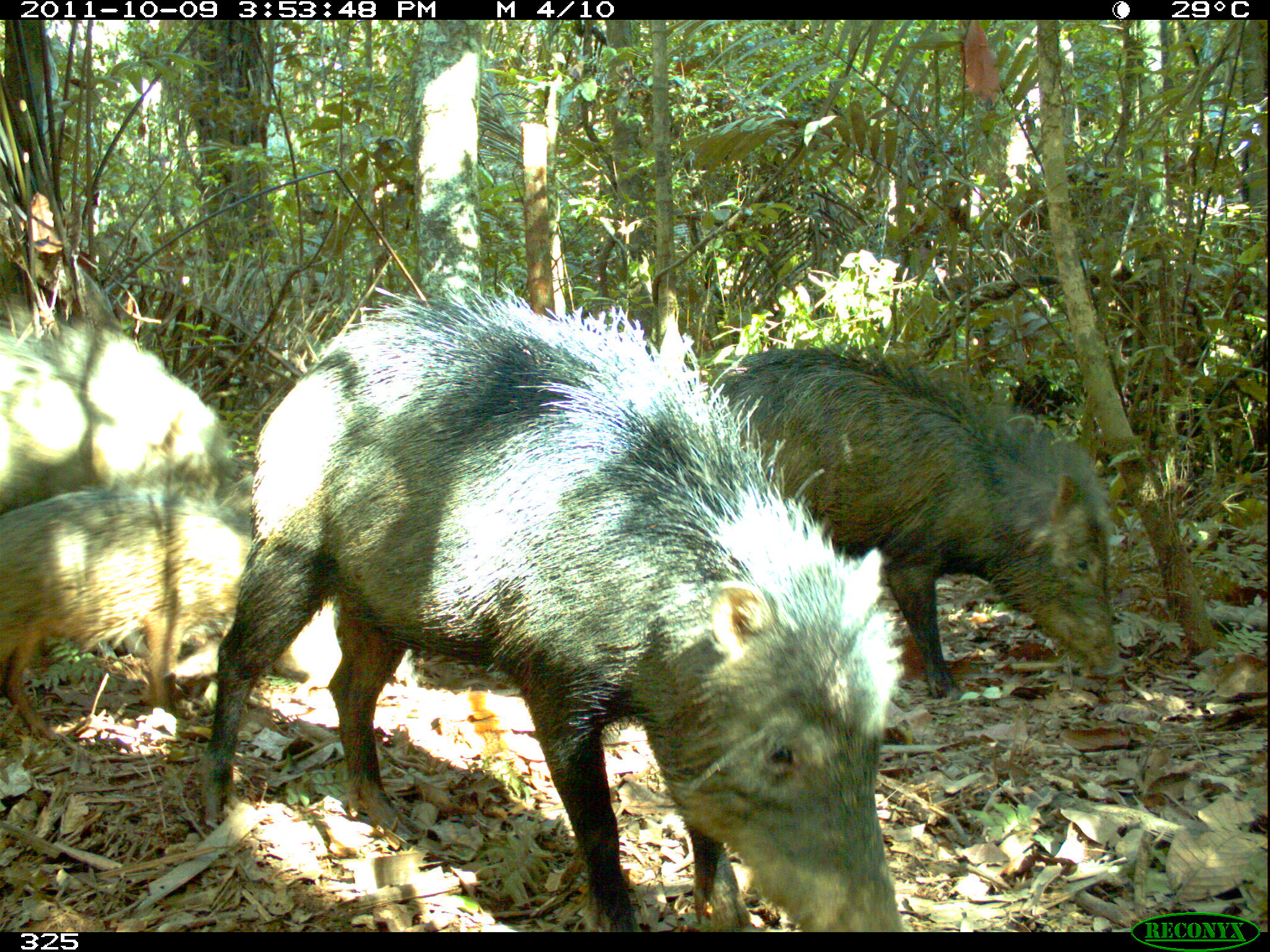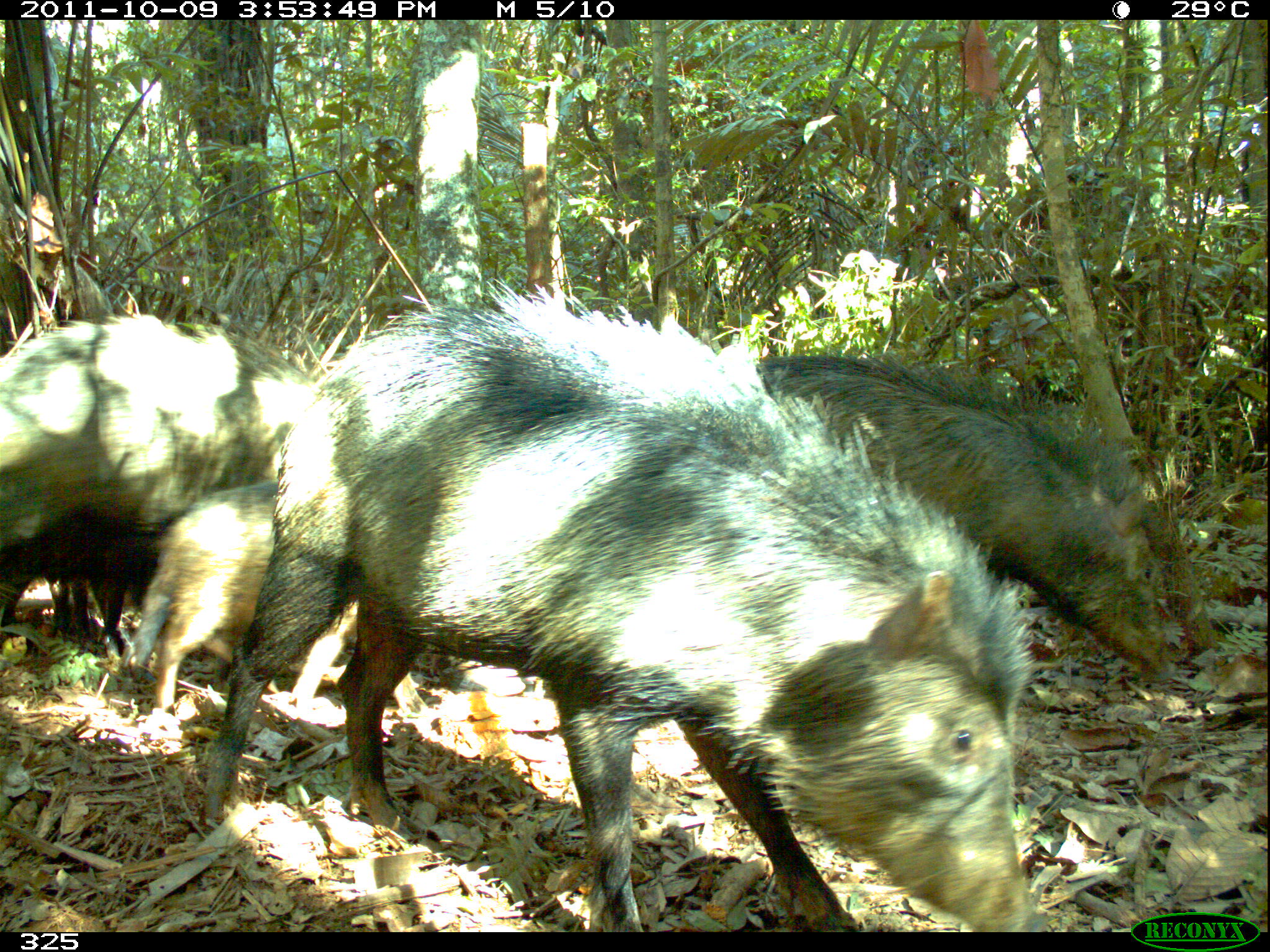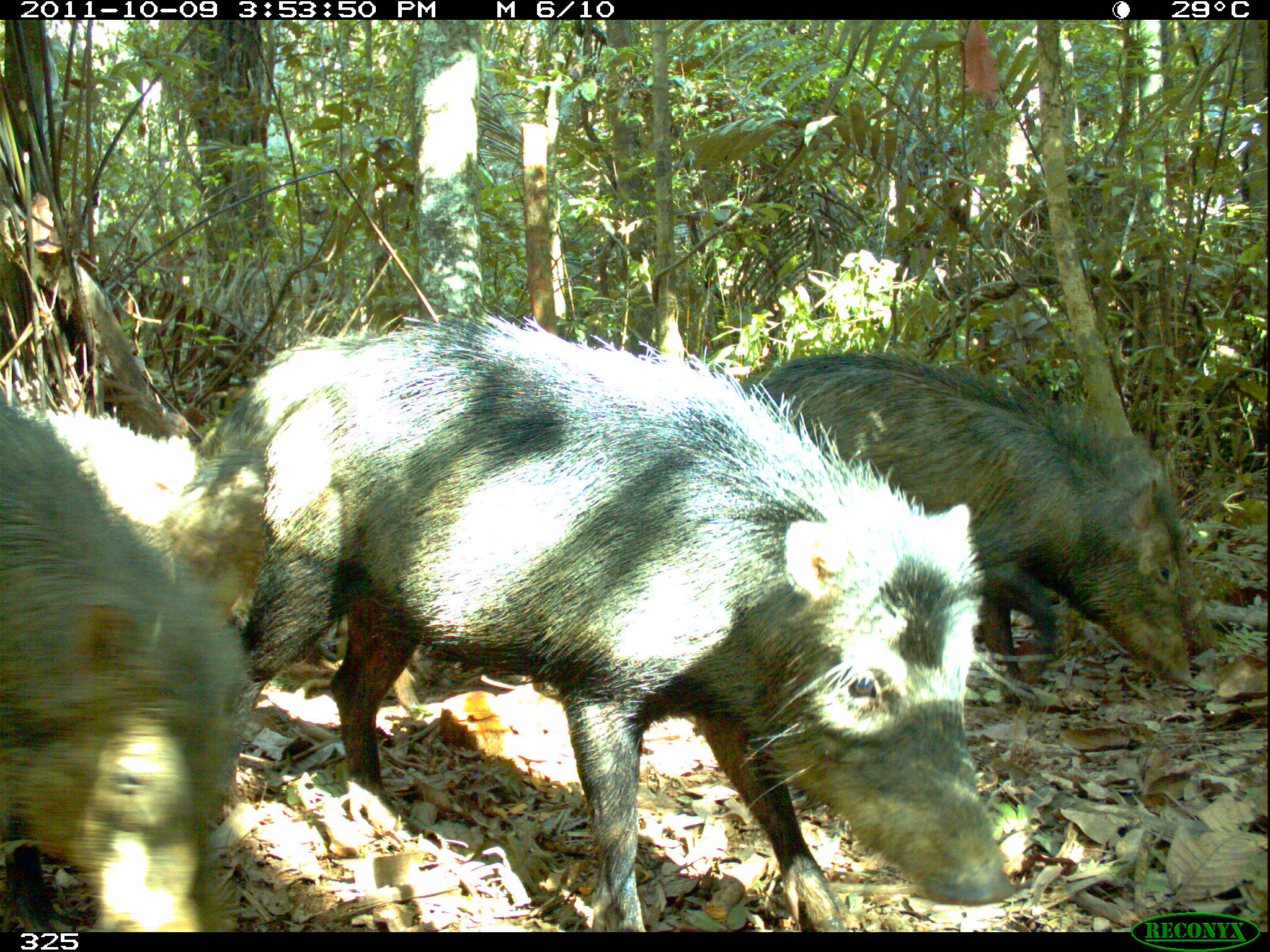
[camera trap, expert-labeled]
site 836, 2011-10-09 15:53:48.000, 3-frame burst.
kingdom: Animalia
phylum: Chordata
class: Mammalia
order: Artiodactyla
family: Tayassuidae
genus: Tayassu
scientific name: Tayassu pecari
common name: white-lipped peccary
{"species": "Tayassu pecari (white-lipped peccary)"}